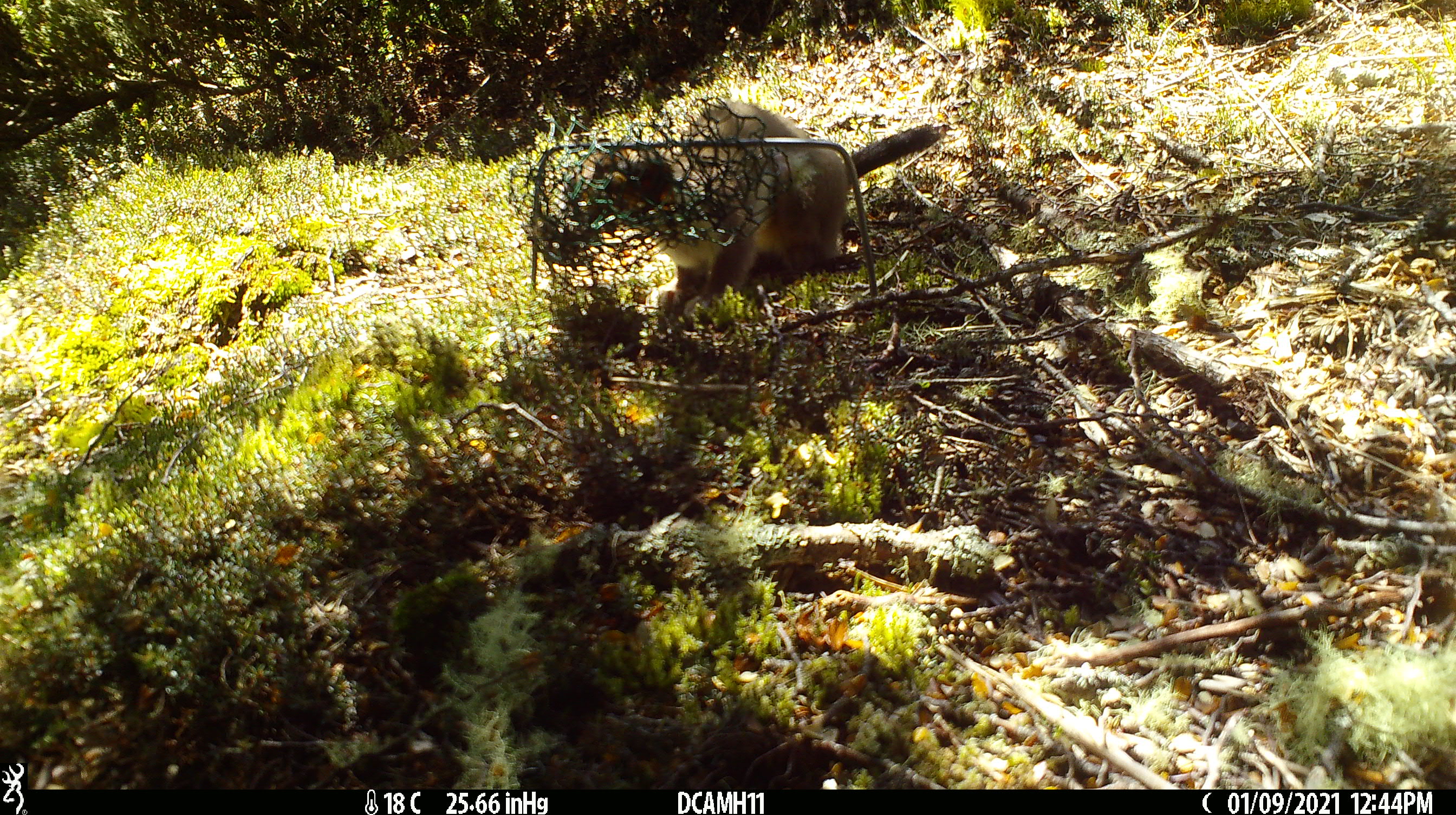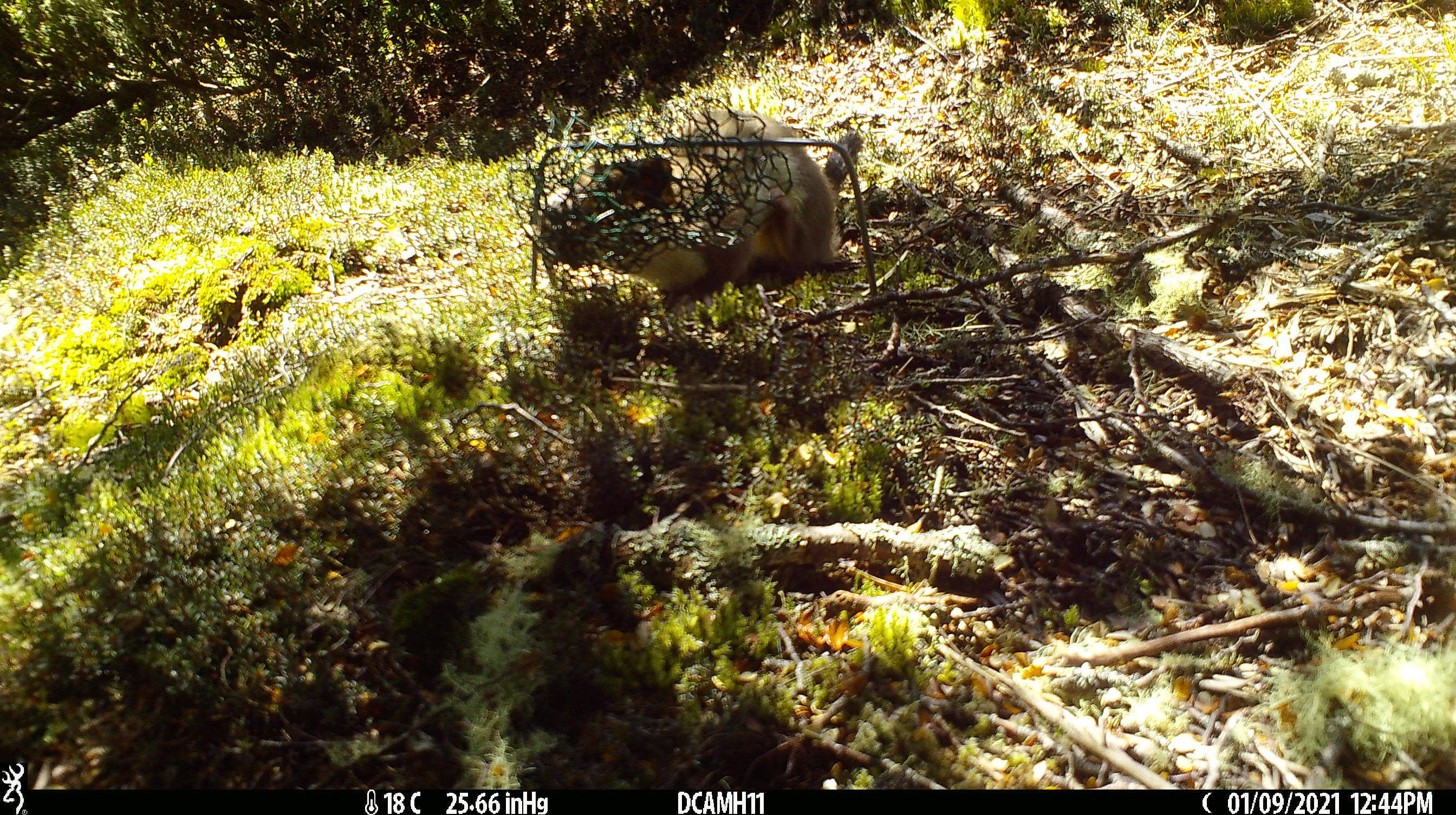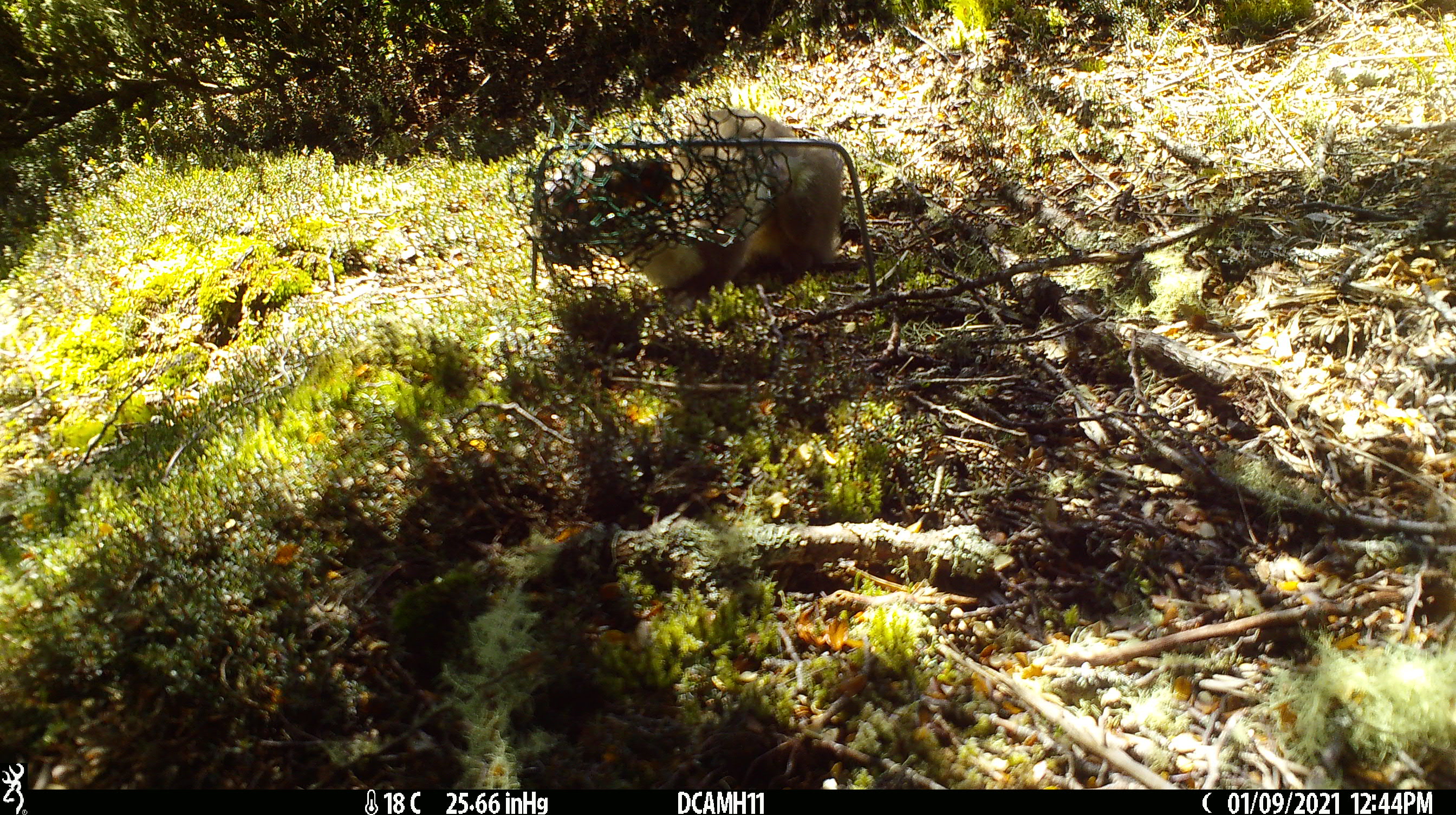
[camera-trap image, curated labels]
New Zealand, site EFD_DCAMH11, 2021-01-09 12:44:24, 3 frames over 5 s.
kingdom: Animalia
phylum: Chordata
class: Mammalia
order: Carnivora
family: Mustelidae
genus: Mustela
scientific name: Mustela erminea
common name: stoat